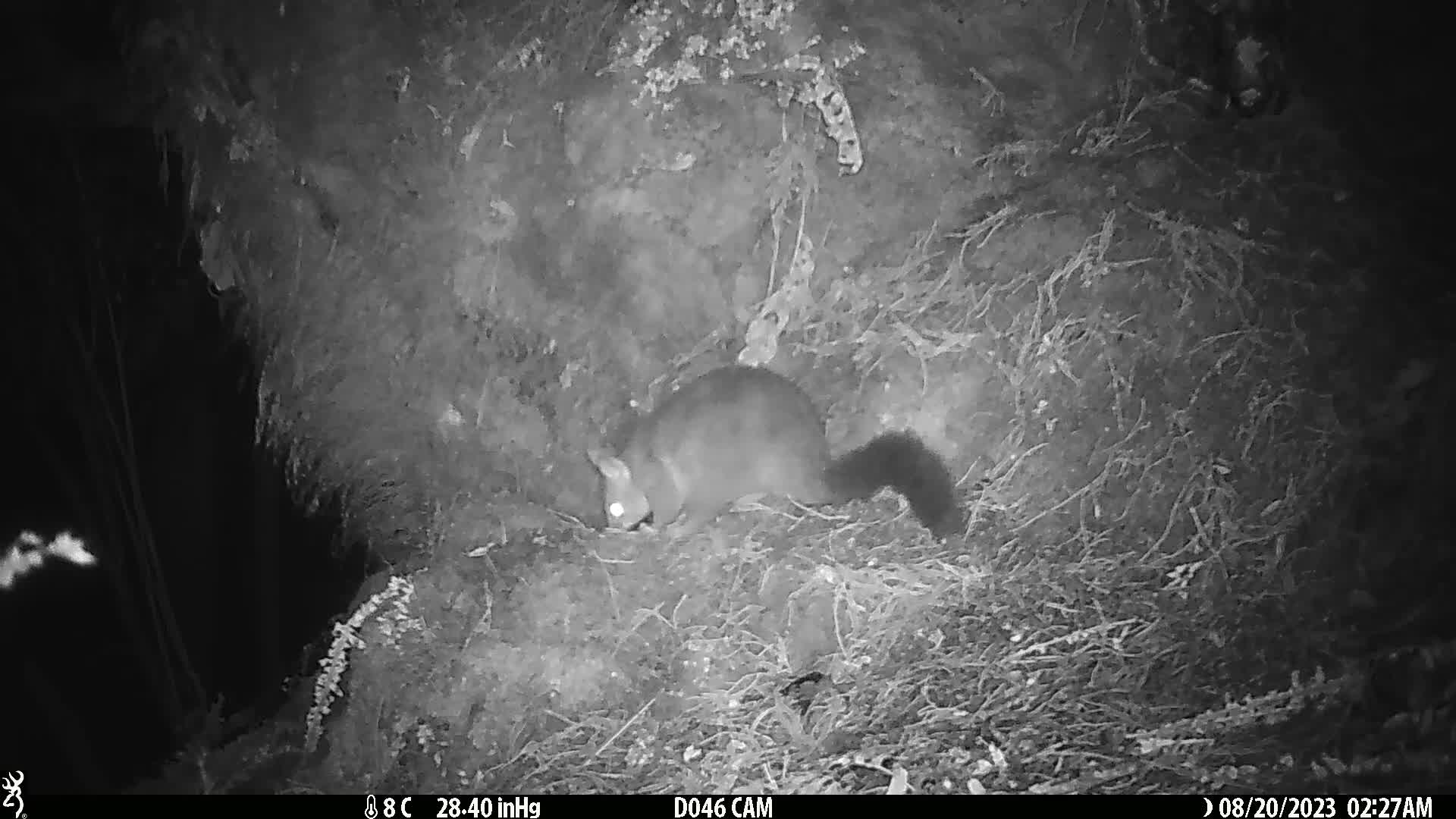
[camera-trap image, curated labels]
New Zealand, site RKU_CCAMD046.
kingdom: Animalia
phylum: Chordata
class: Mammalia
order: Diprotodontia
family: Phalangeridae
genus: Trichosurus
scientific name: Trichosurus vulpecula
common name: common brushtail possum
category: possum